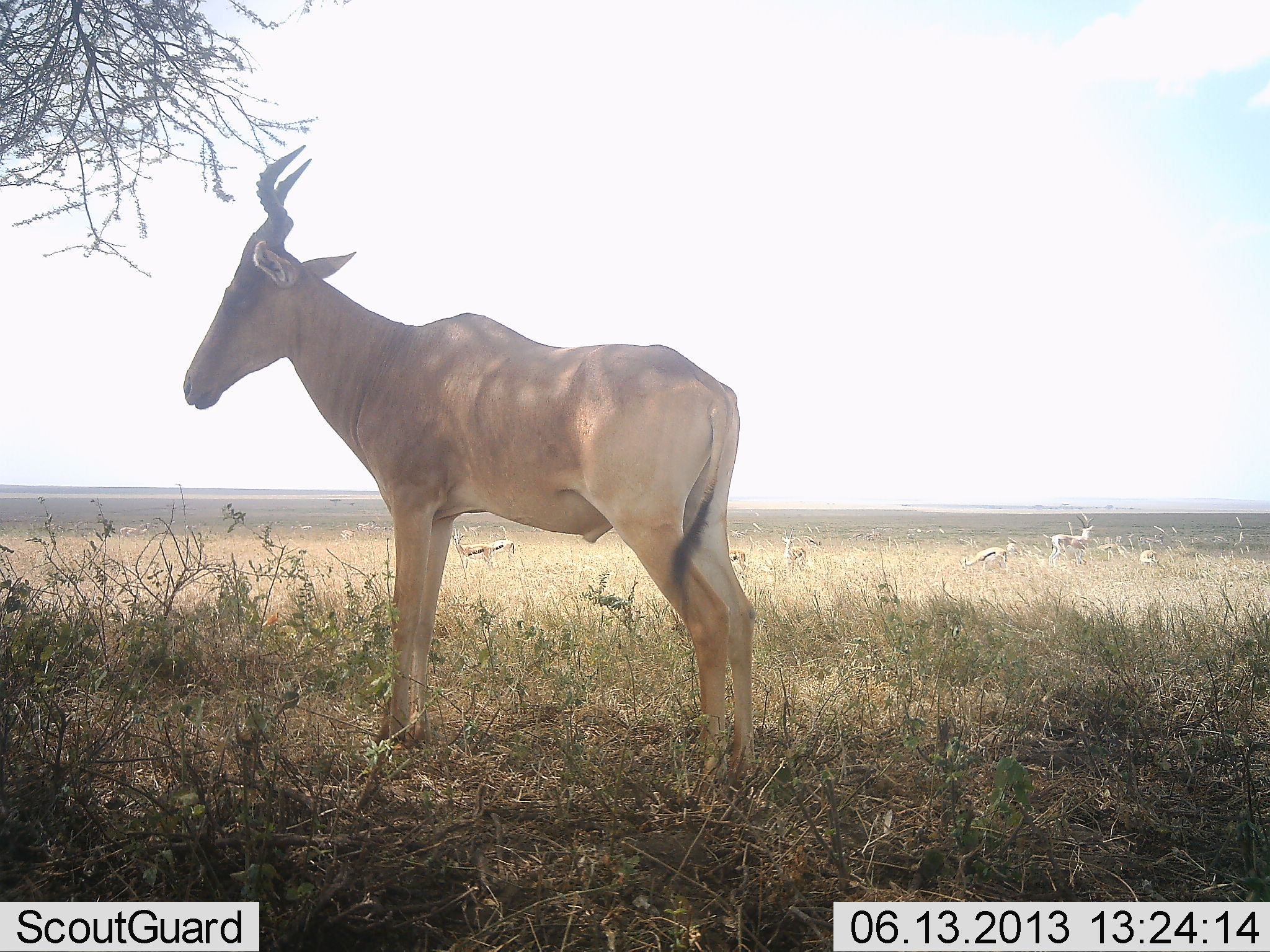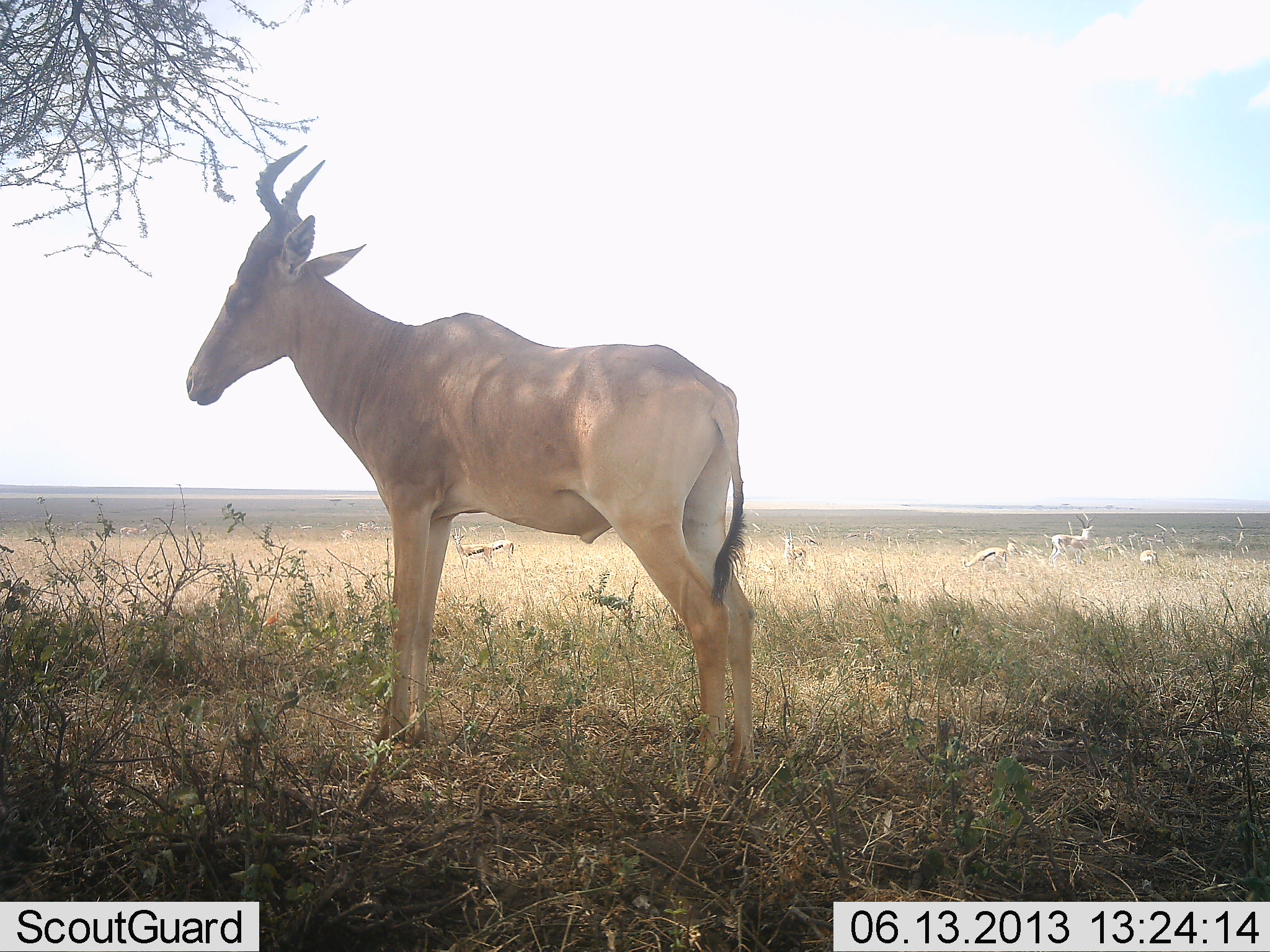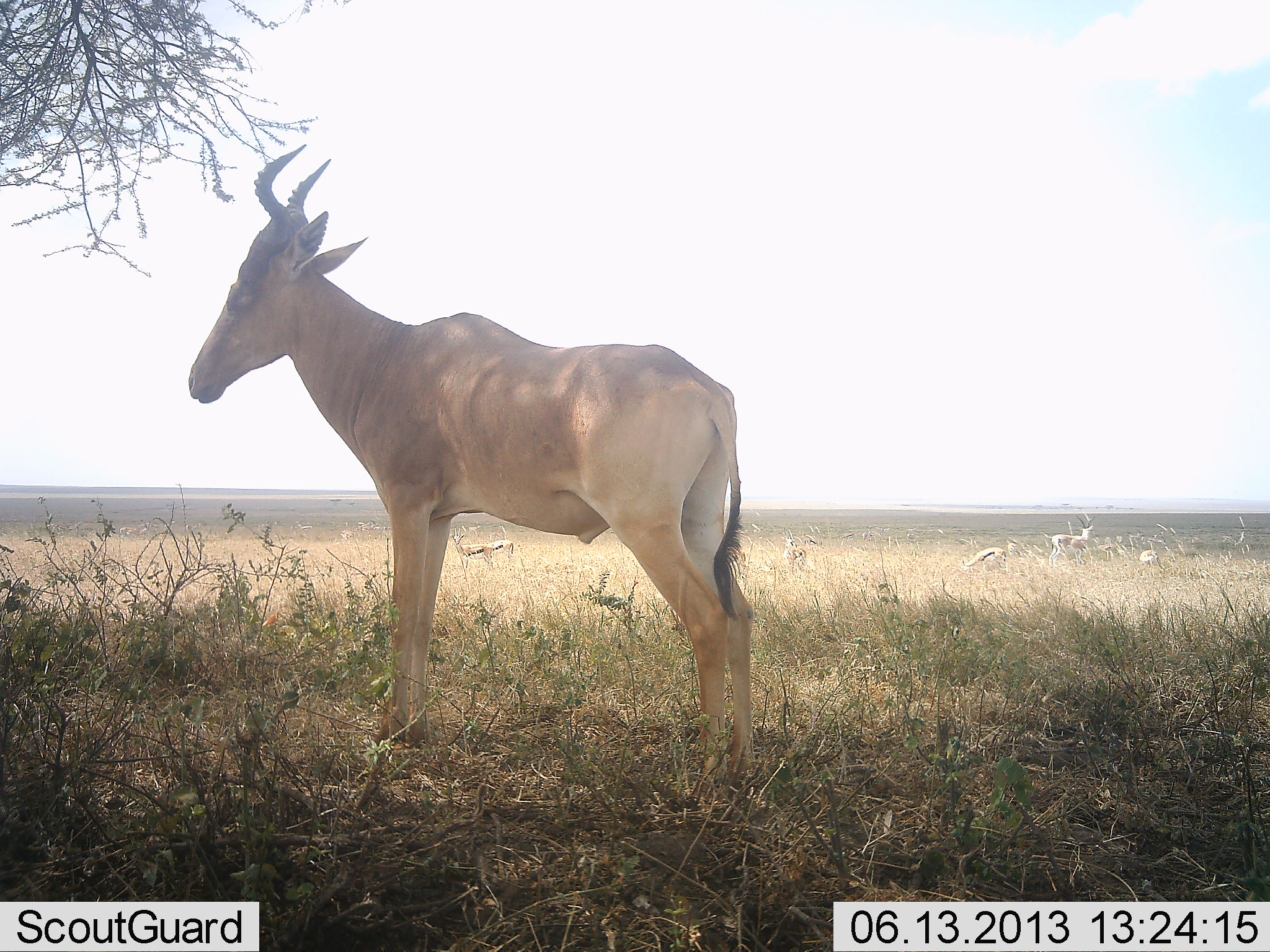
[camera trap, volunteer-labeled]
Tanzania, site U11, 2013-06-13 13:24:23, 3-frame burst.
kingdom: Animalia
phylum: Chordata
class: Mammalia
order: Artiodactyla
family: Bovidae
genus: Alcelaphus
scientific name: Alcelaphus buselaphus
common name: hartebeest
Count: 1.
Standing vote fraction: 100%.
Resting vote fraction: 7%.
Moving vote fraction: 0%.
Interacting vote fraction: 0%.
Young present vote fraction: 0%.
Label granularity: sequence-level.